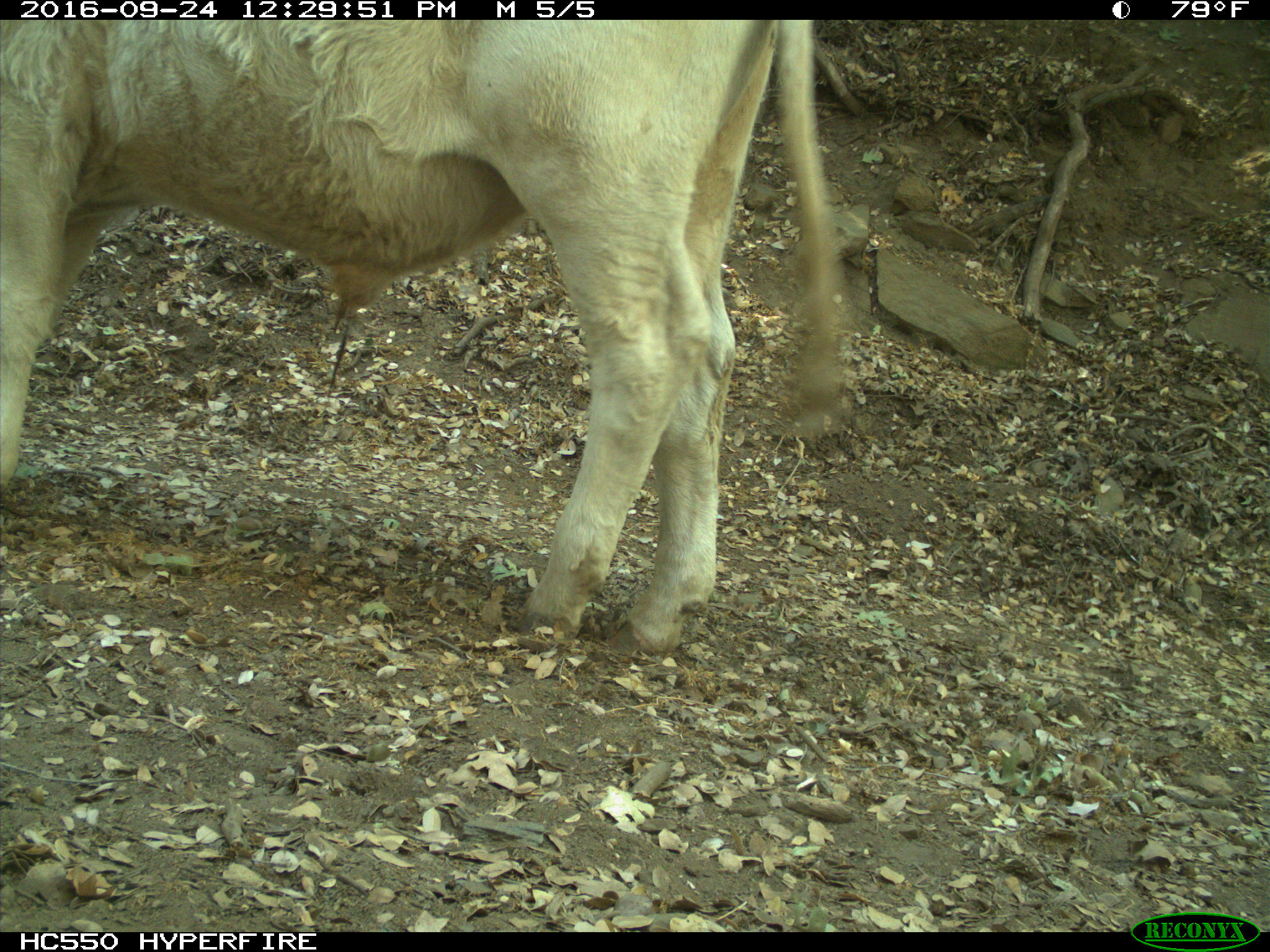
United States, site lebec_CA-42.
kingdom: Animalia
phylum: Chordata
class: Mammalia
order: Artiodactyla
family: Bovidae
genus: Bos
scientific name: Bos taurus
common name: domestic cow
Bos taurus (domestic cow).